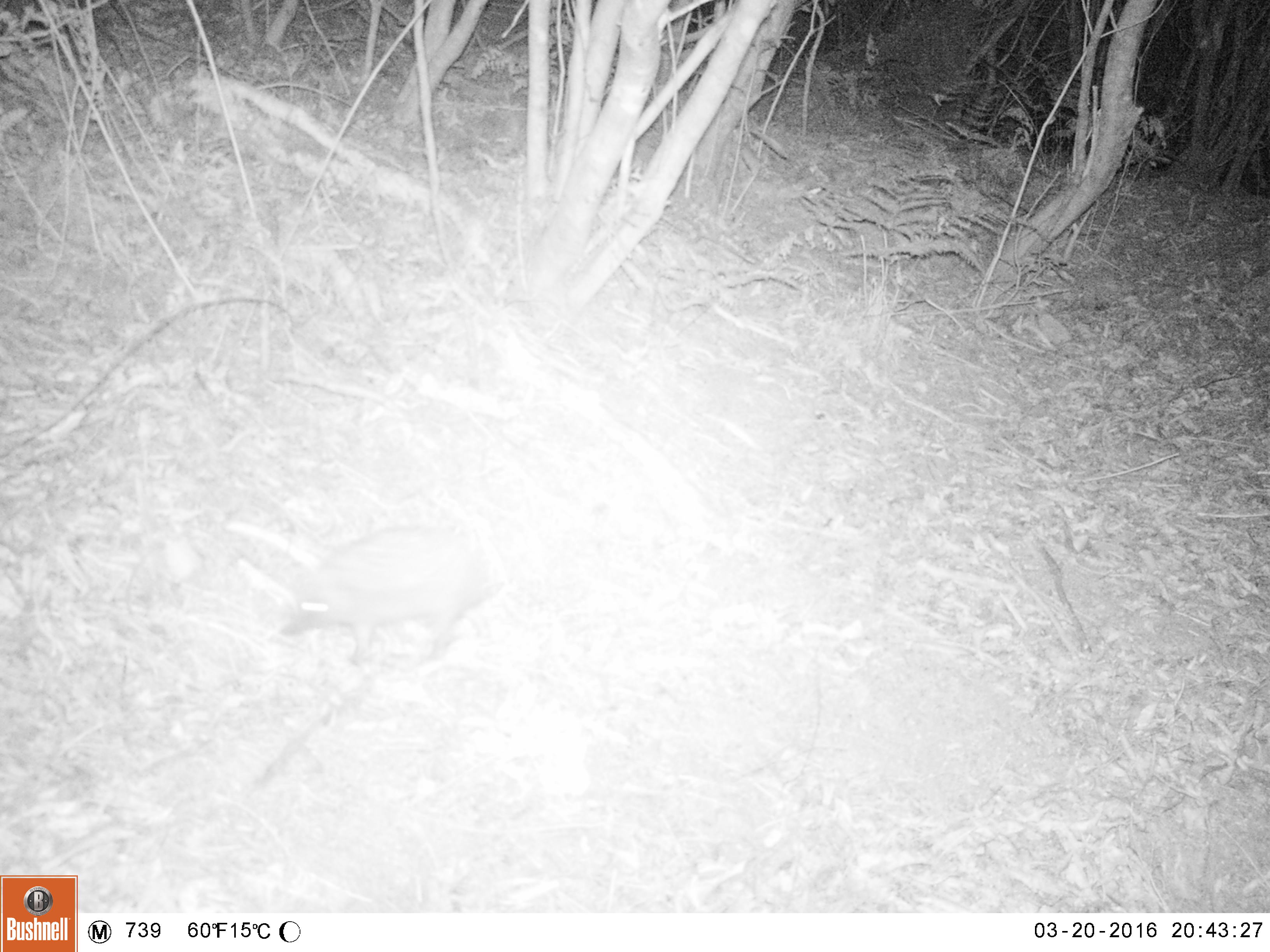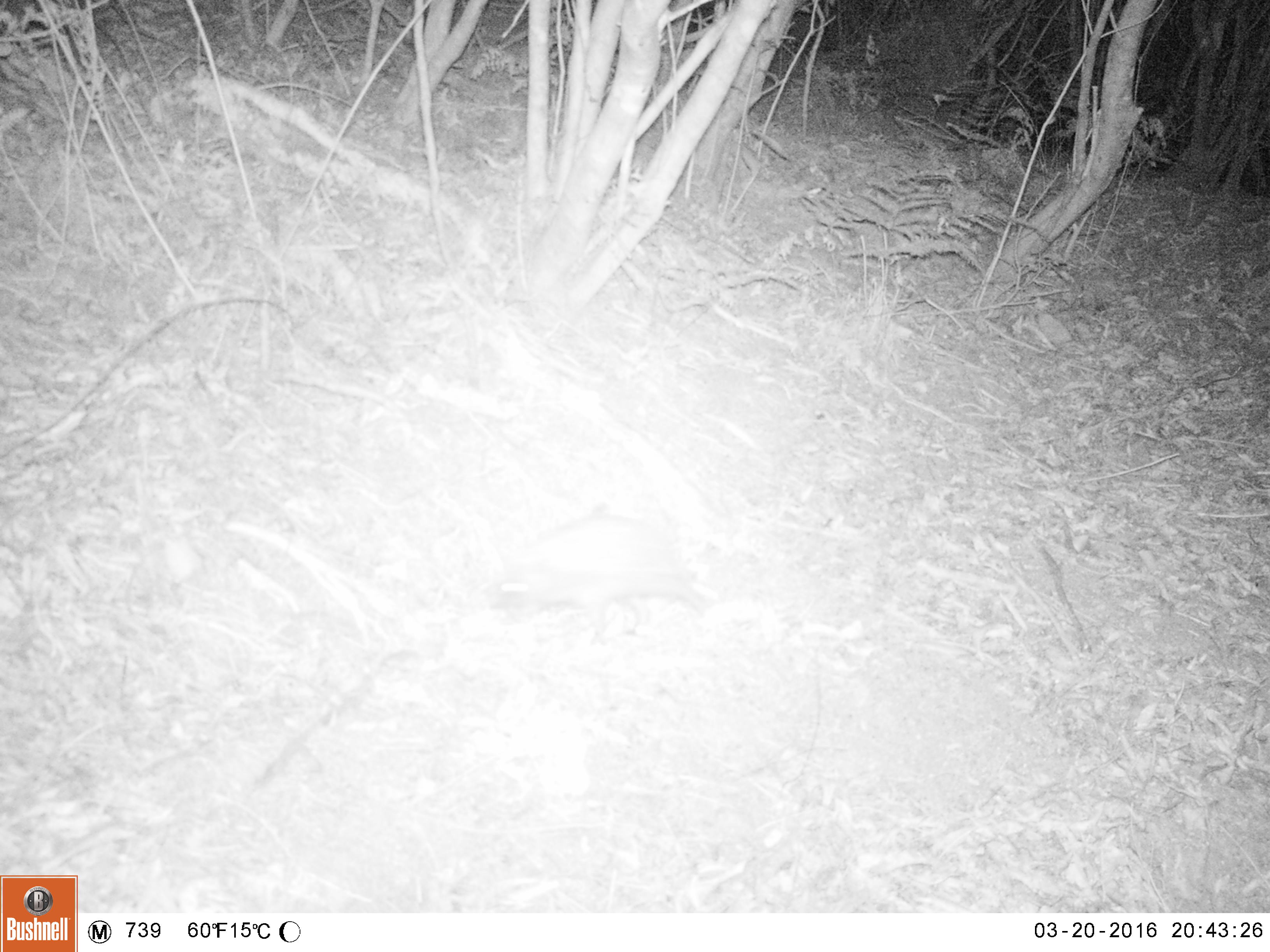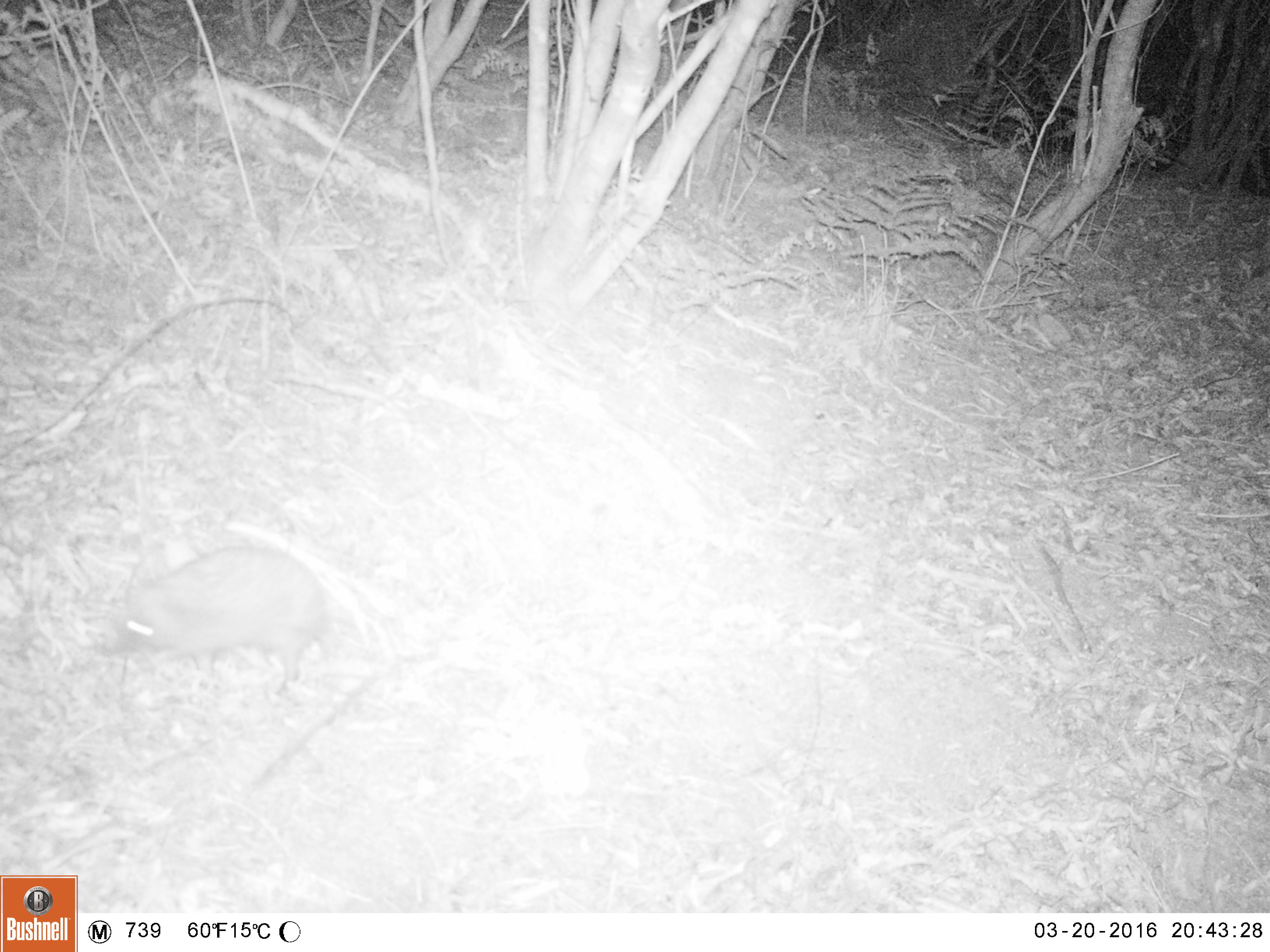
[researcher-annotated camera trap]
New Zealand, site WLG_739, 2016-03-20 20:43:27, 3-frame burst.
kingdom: Animalia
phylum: Chordata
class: Mammalia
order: Eulipotyphla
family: Erinaceidae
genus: Erinaceus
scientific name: Erinaceus europaeus europaeus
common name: european hedgehog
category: hedgehog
Hedgehog (european hedgehog) (Erinaceus europaeus europaeus).